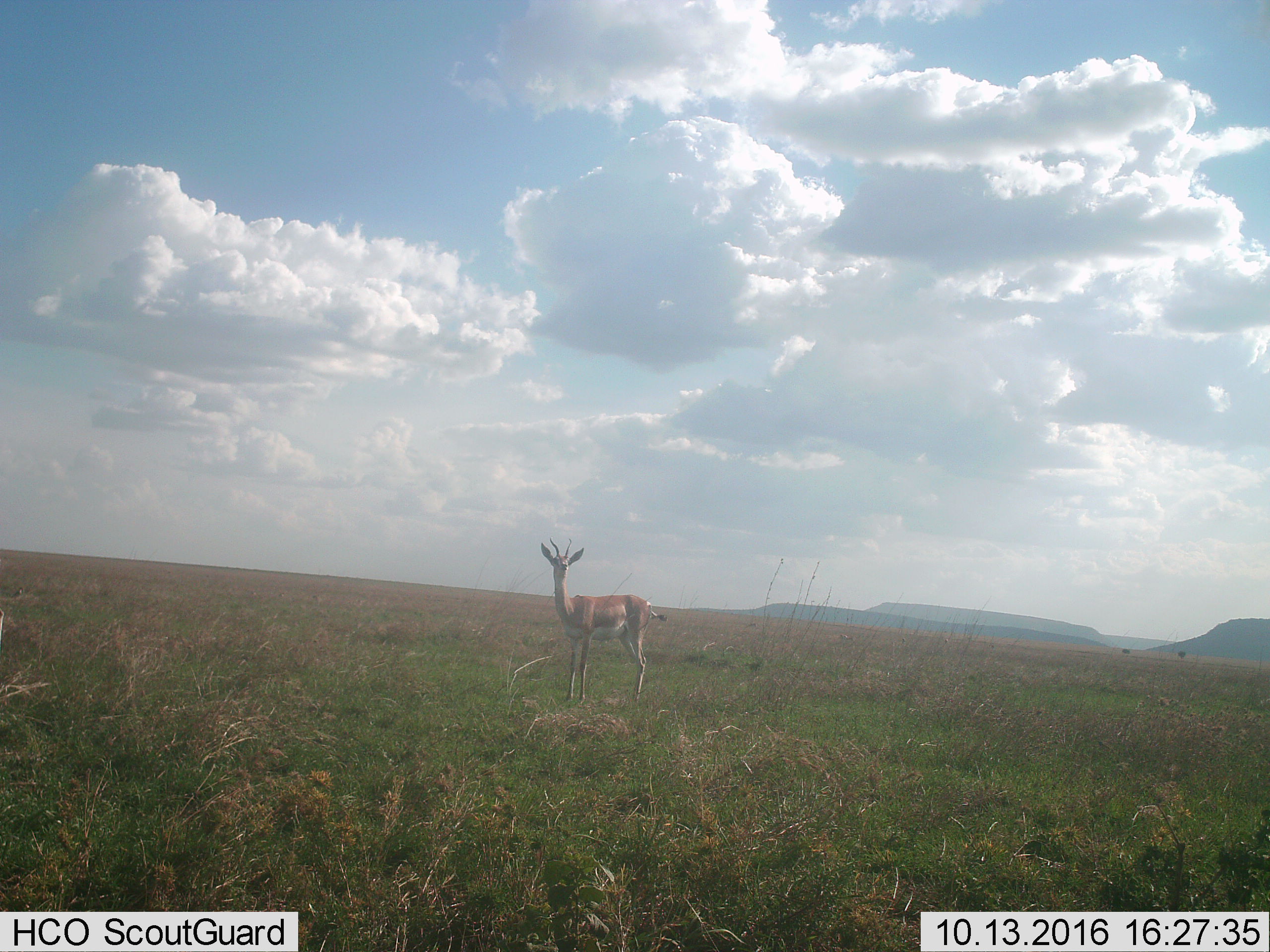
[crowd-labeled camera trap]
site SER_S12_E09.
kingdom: Animalia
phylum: Chordata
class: Mammalia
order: Artiodactyla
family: Bovidae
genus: Nanger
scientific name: Nanger granti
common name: grant's gazelle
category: gazellegrants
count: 1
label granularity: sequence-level